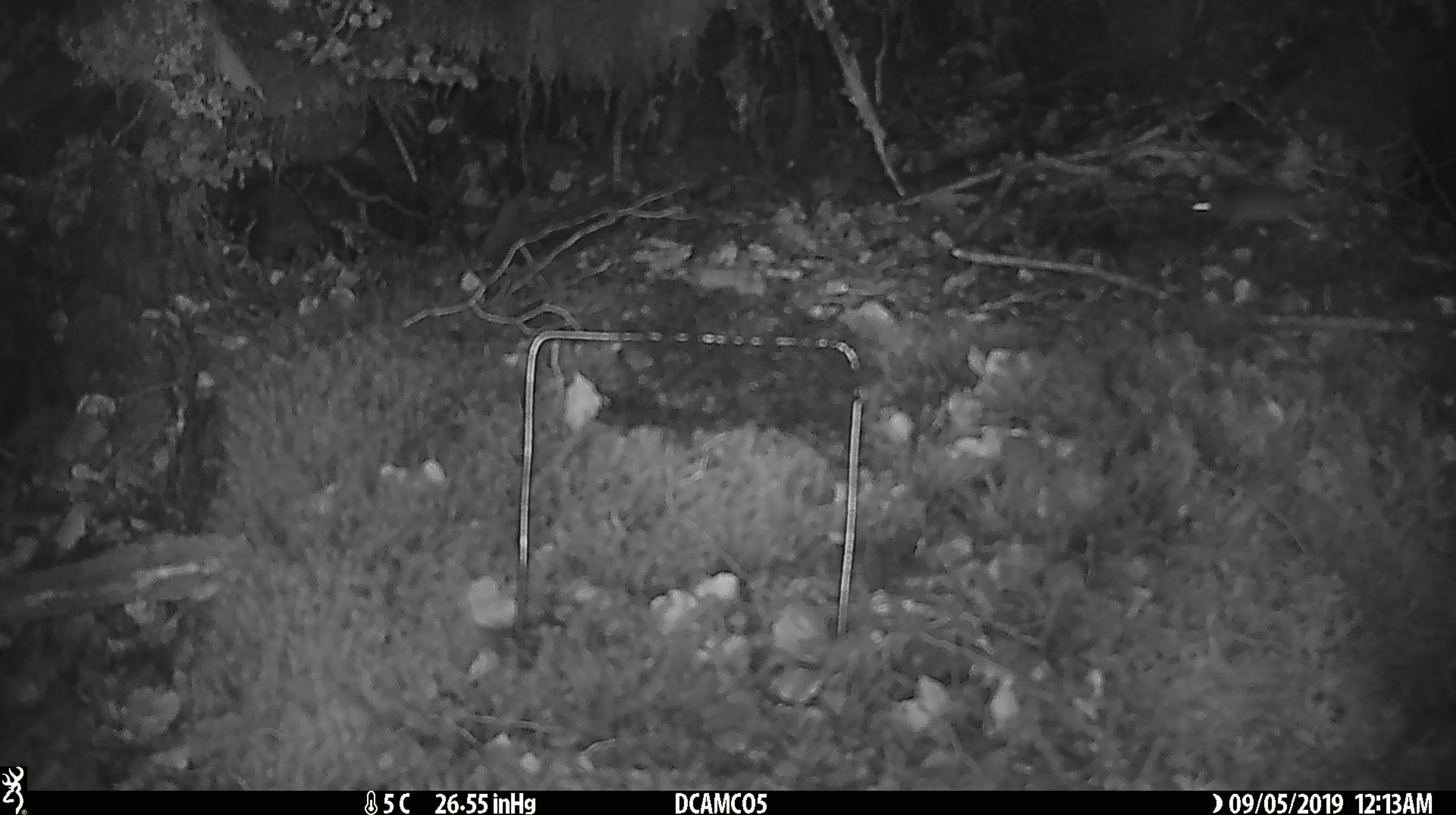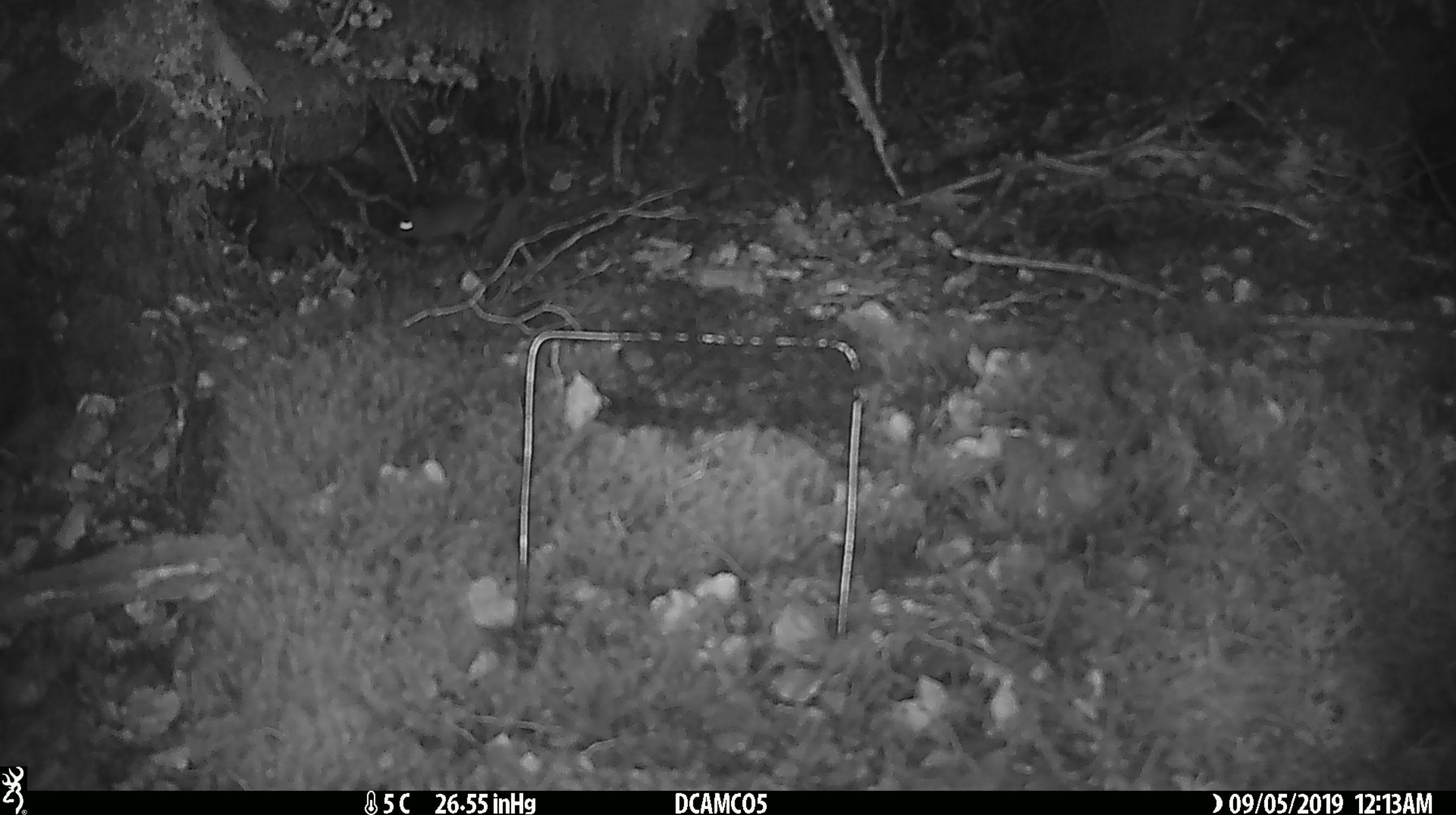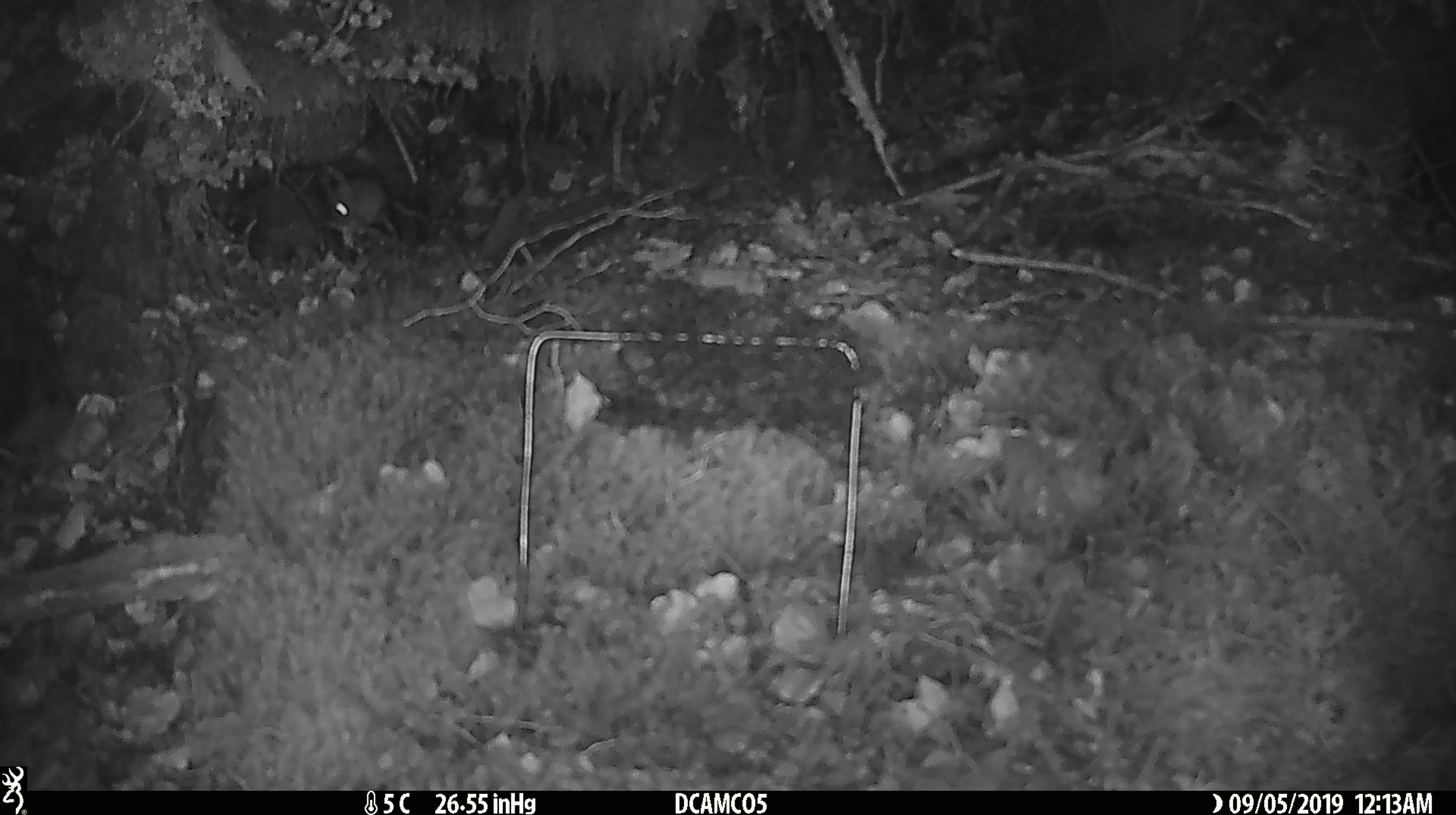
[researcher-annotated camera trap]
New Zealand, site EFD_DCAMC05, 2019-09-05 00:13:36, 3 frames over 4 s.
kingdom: Animalia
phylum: Chordata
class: Mammalia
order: Rodentia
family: Muridae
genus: Mus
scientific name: Mus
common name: mouse